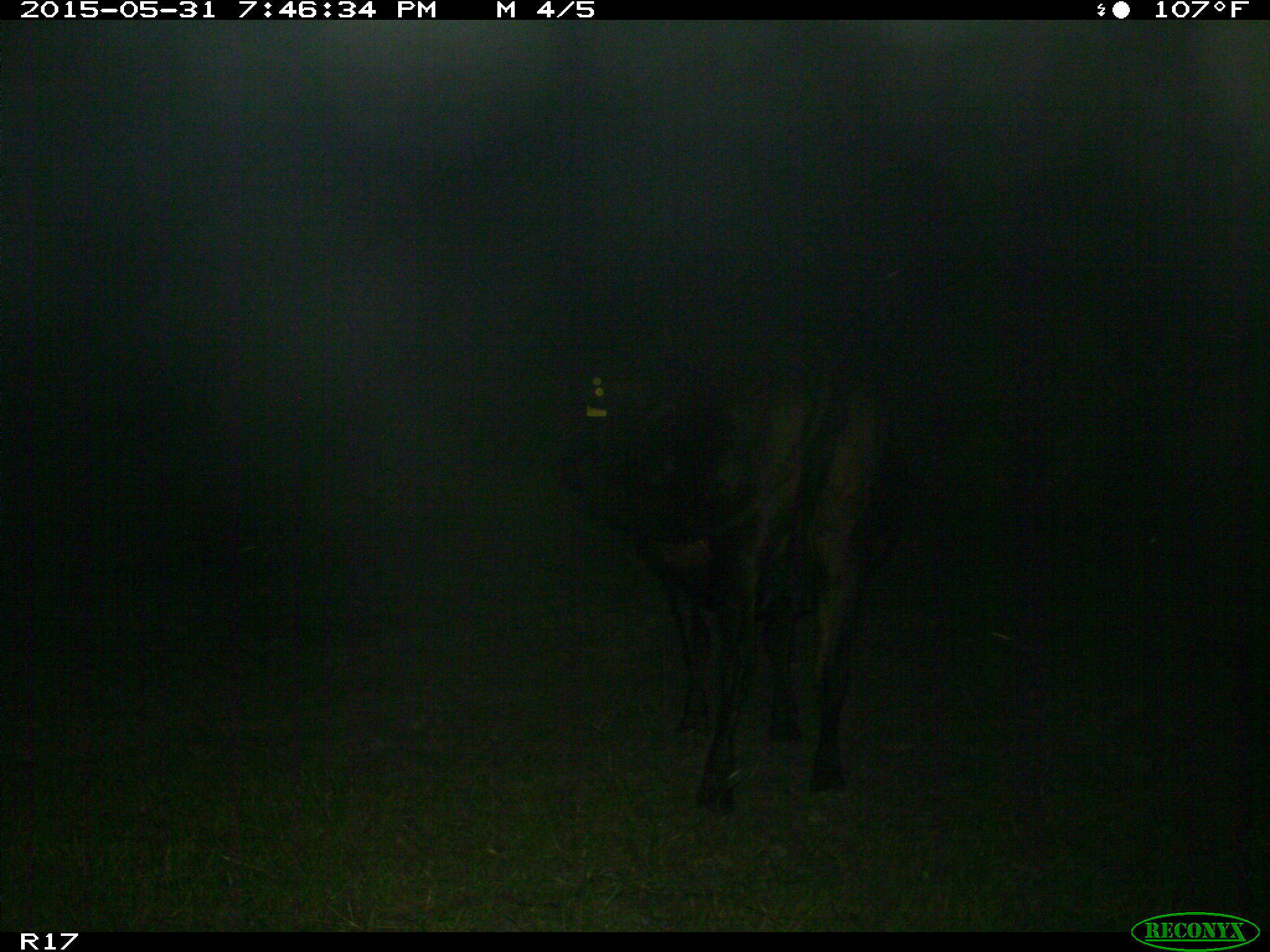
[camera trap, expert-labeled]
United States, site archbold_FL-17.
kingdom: Animalia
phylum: Chordata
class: Mammalia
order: Artiodactyla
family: Bovidae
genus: Bos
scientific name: Bos taurus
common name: domestic cow